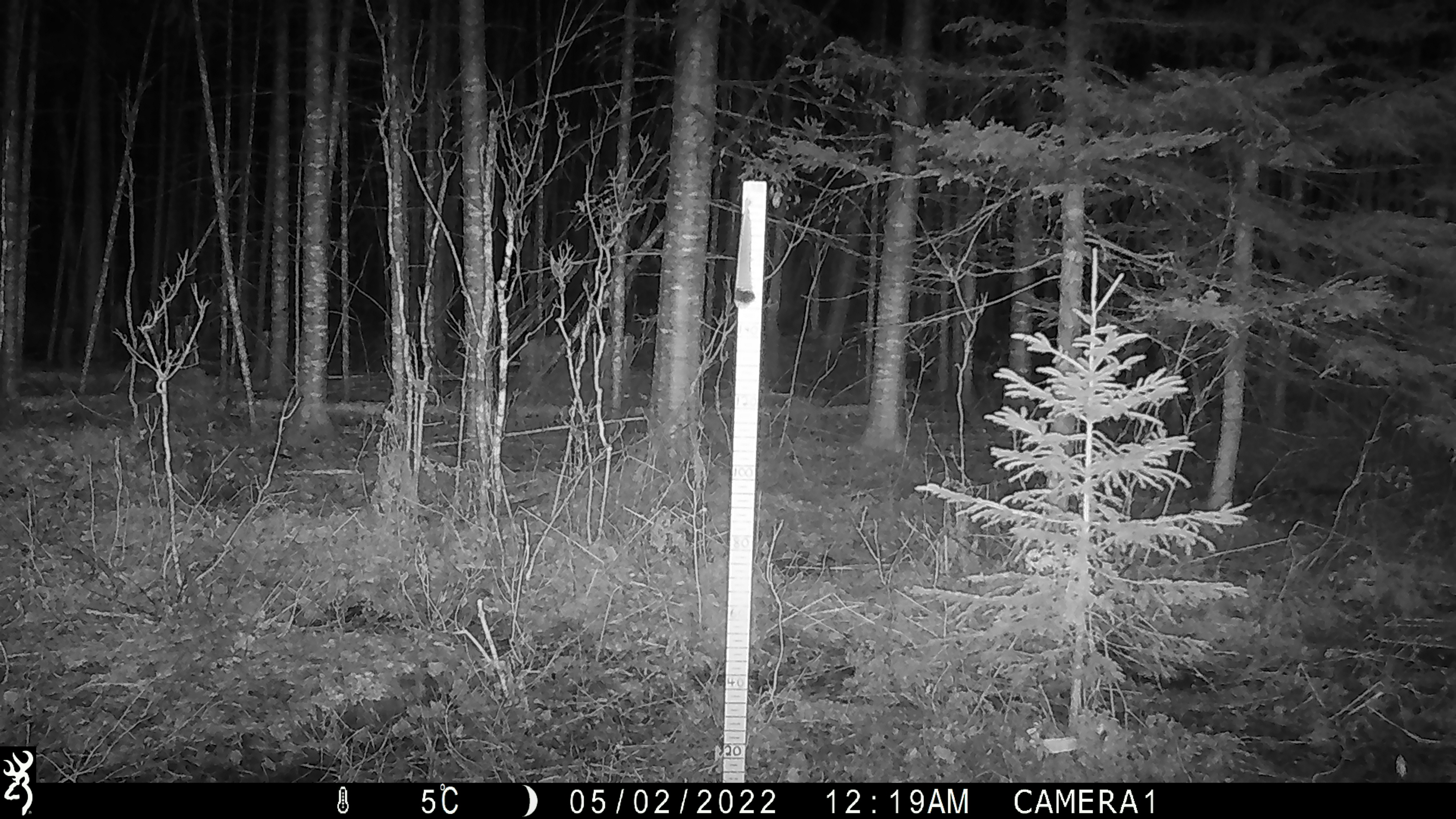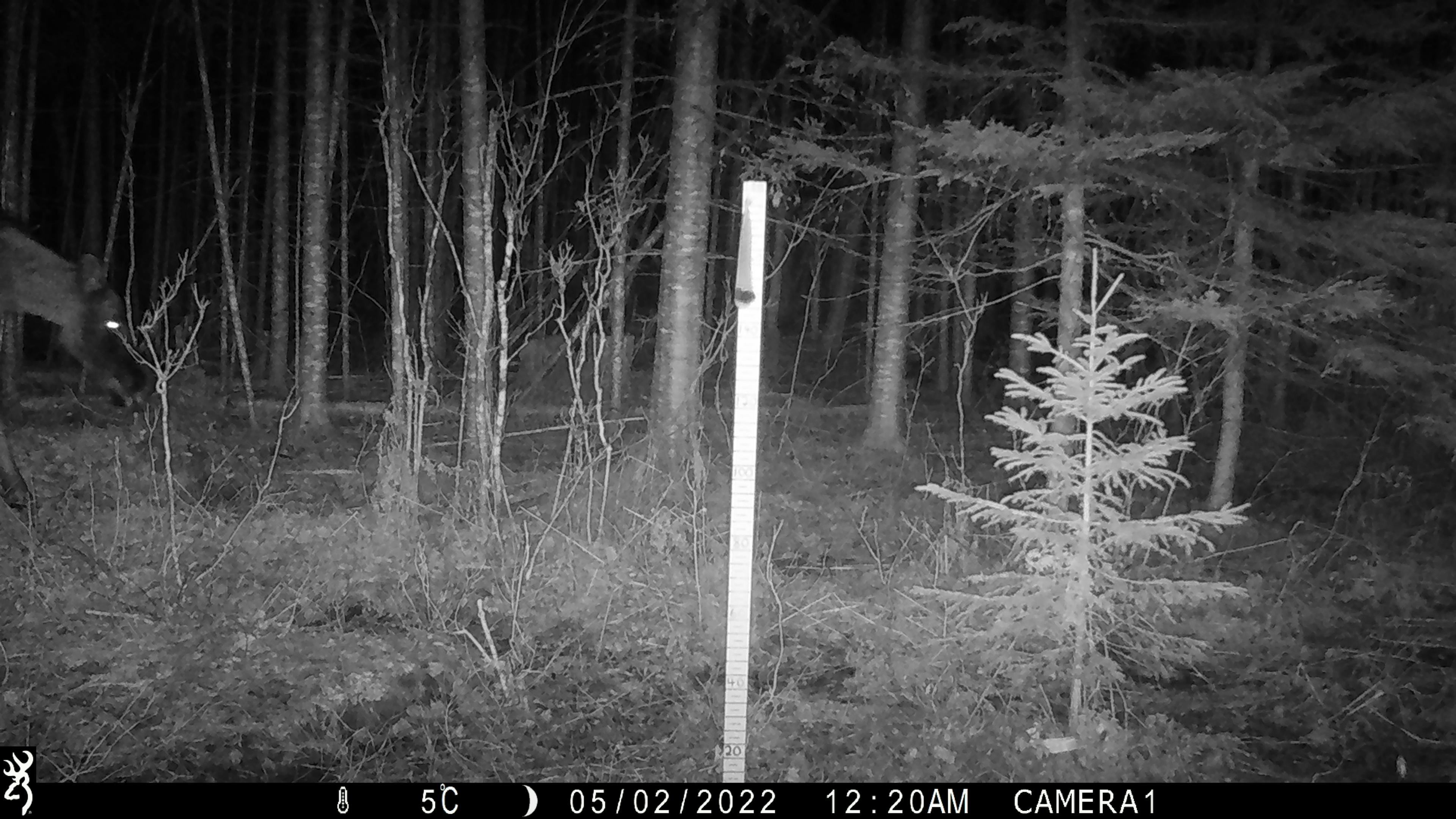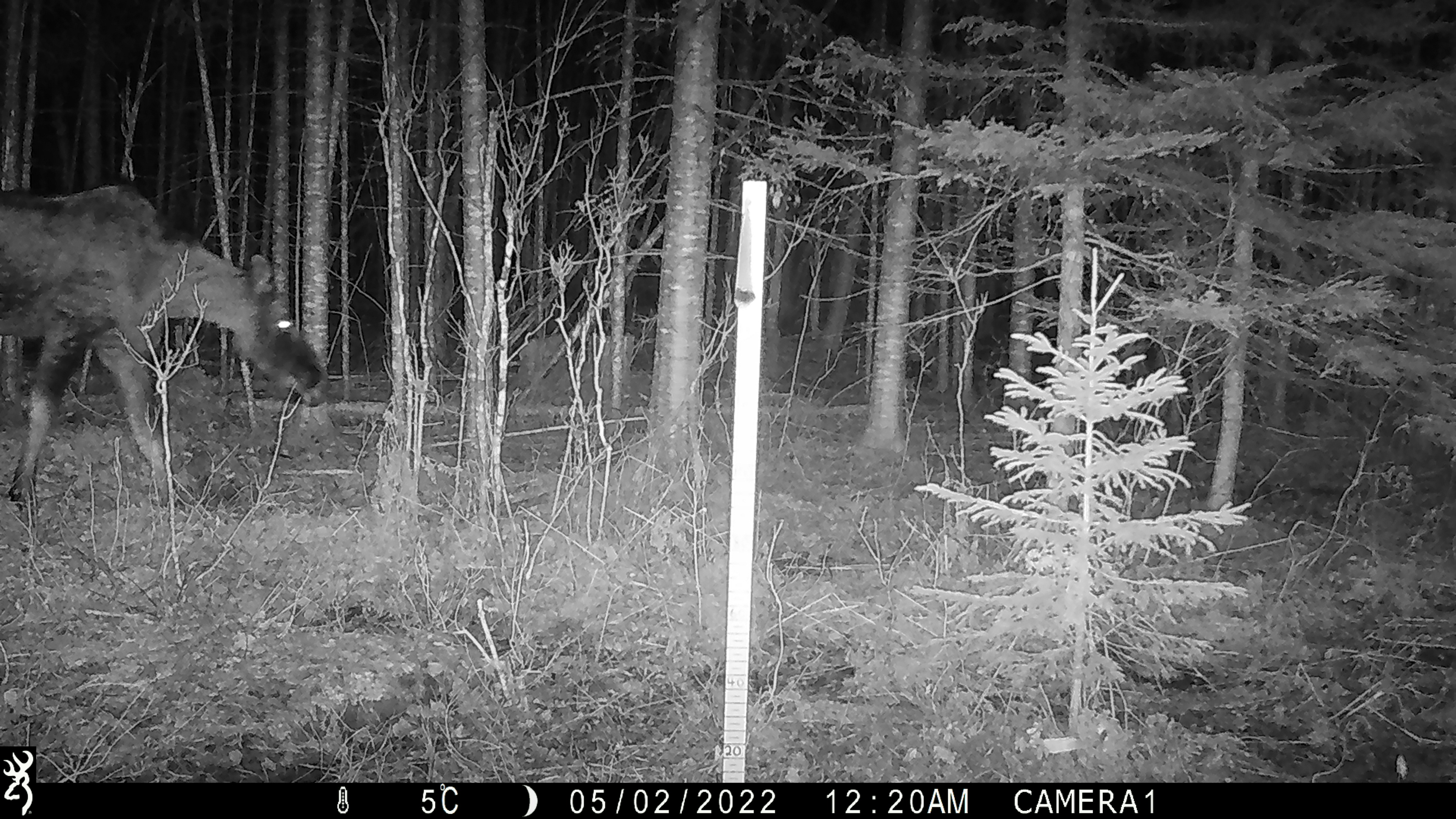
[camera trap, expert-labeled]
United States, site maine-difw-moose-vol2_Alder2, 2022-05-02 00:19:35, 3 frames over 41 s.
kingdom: Animalia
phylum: Chordata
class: Mammalia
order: Artiodactyla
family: Cervidae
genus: Alces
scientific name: Alces alces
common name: moose